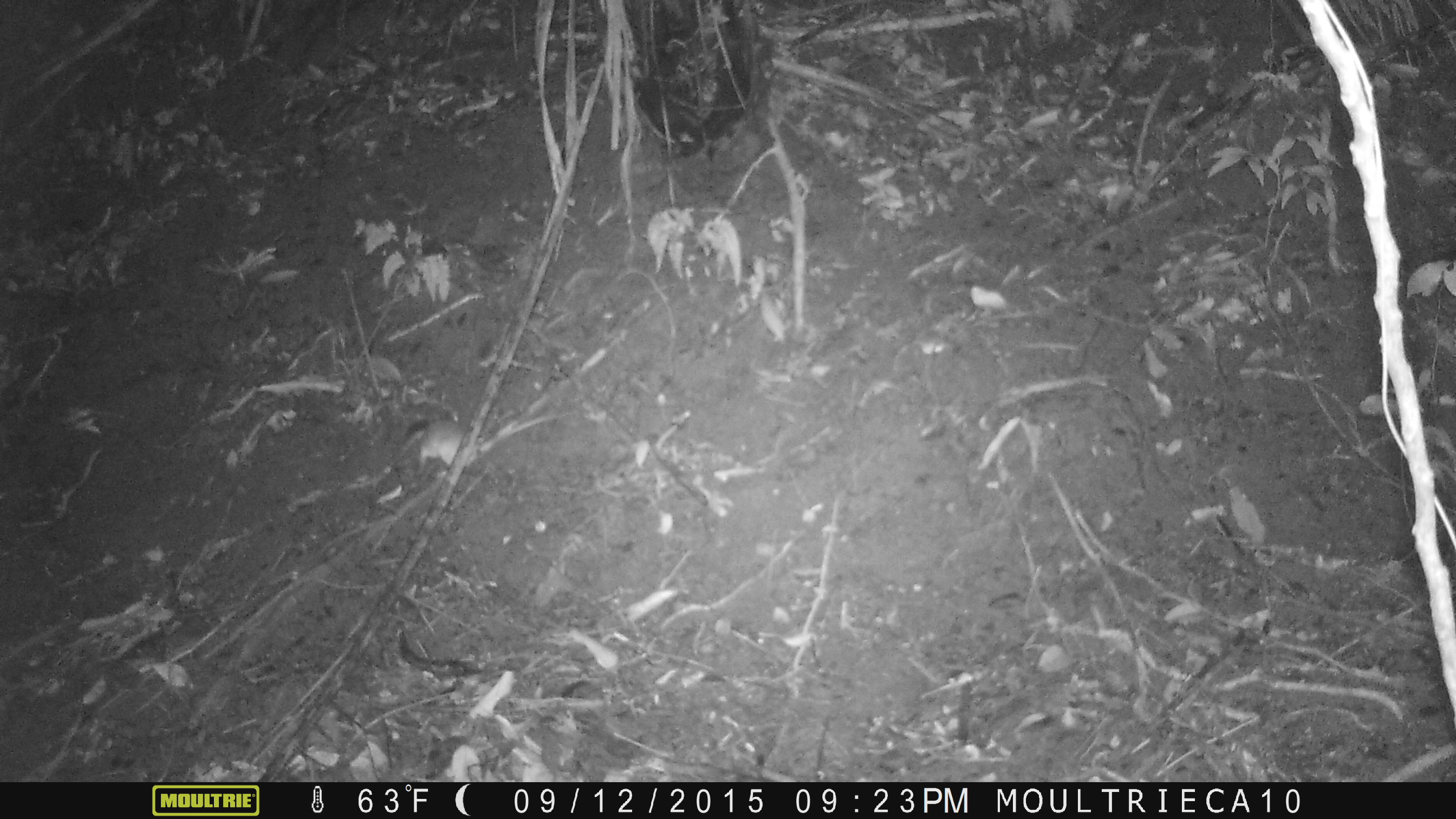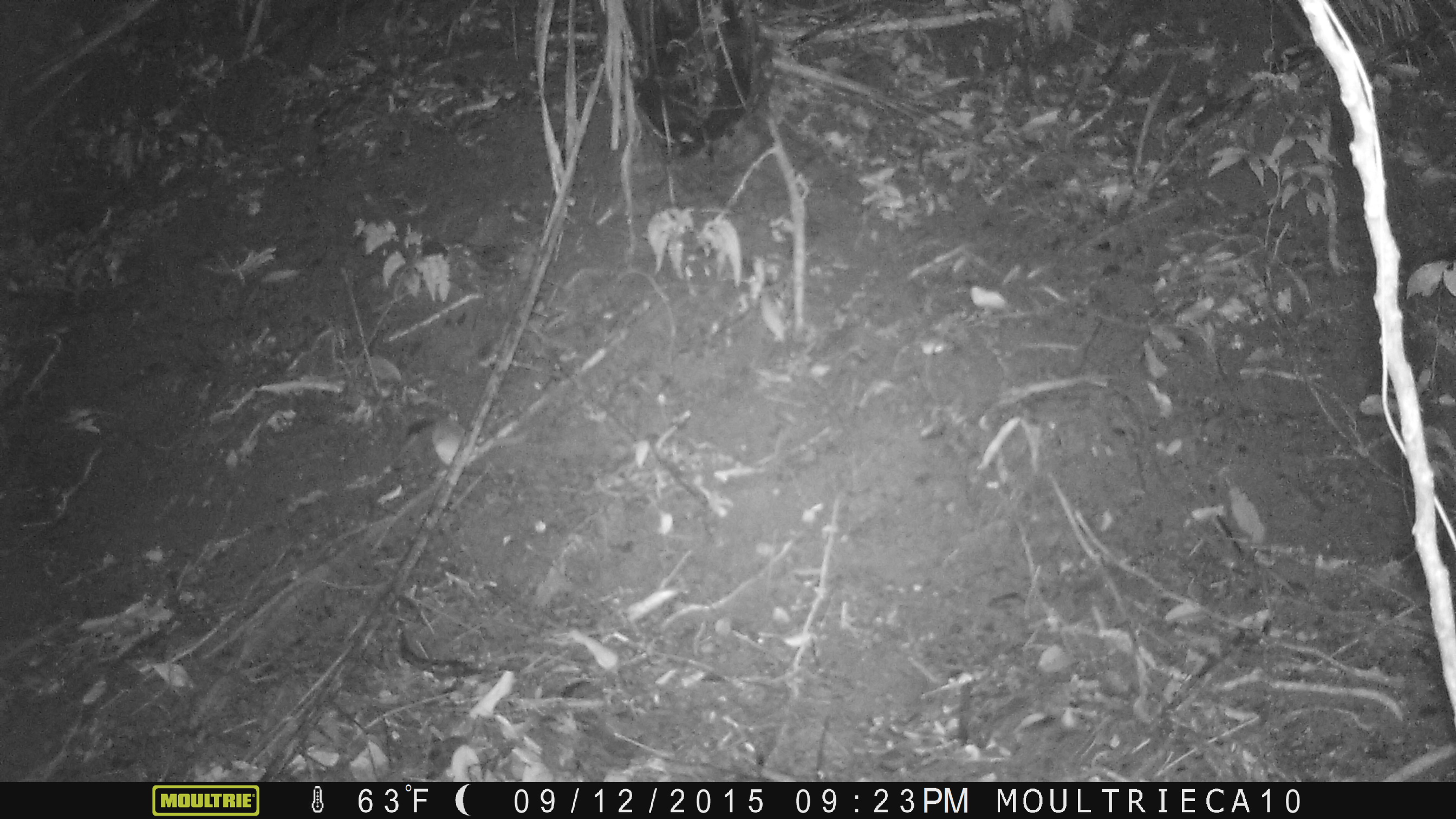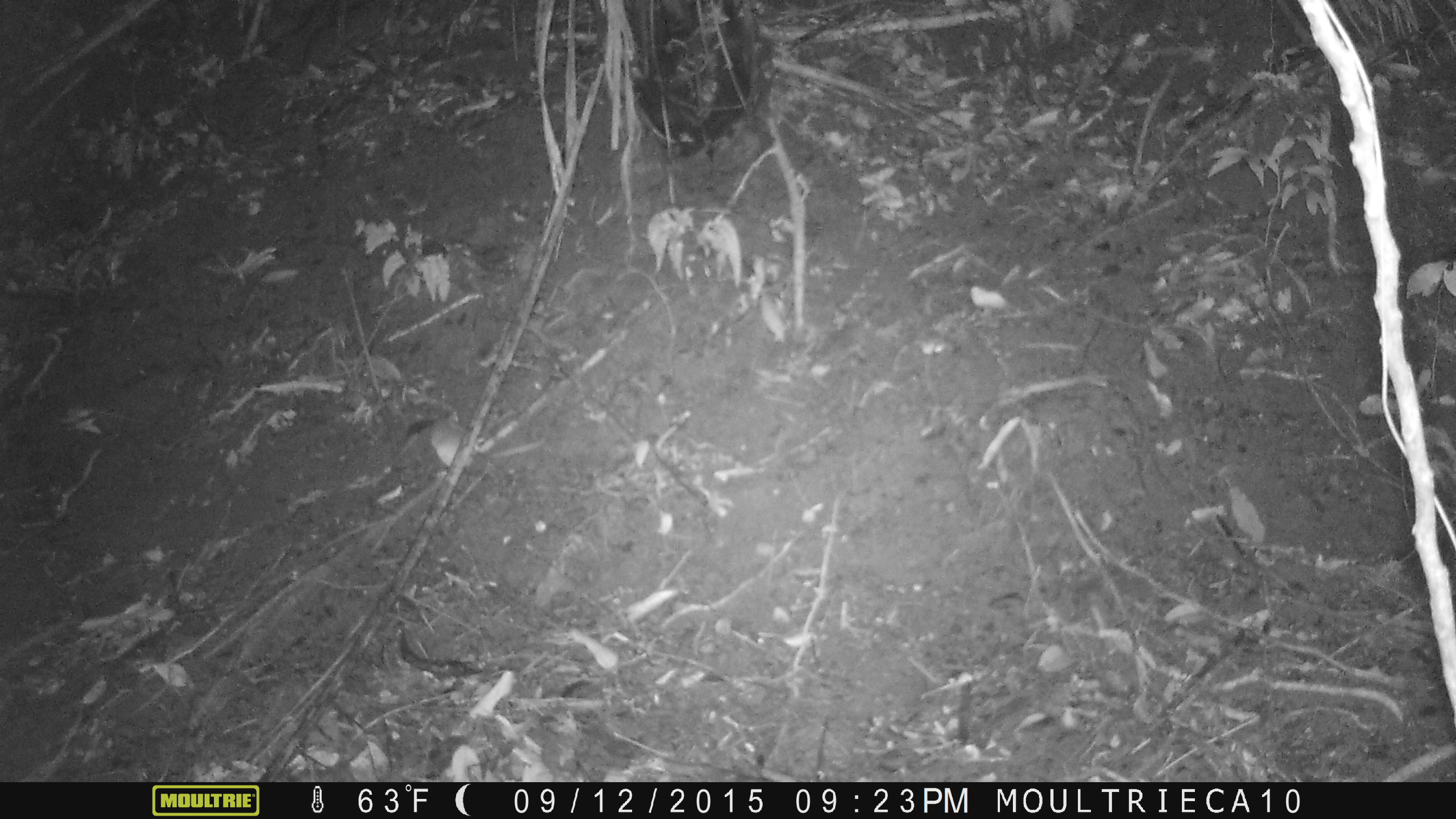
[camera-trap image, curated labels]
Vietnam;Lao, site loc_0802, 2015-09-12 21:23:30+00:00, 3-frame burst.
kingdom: Animalia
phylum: Chordata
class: Mammalia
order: Rodentia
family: Muridae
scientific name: Muridae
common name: old-world mice and rats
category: unidentified murid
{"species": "unidentified murid (old-world mice and rats) (Muridae)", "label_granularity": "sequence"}